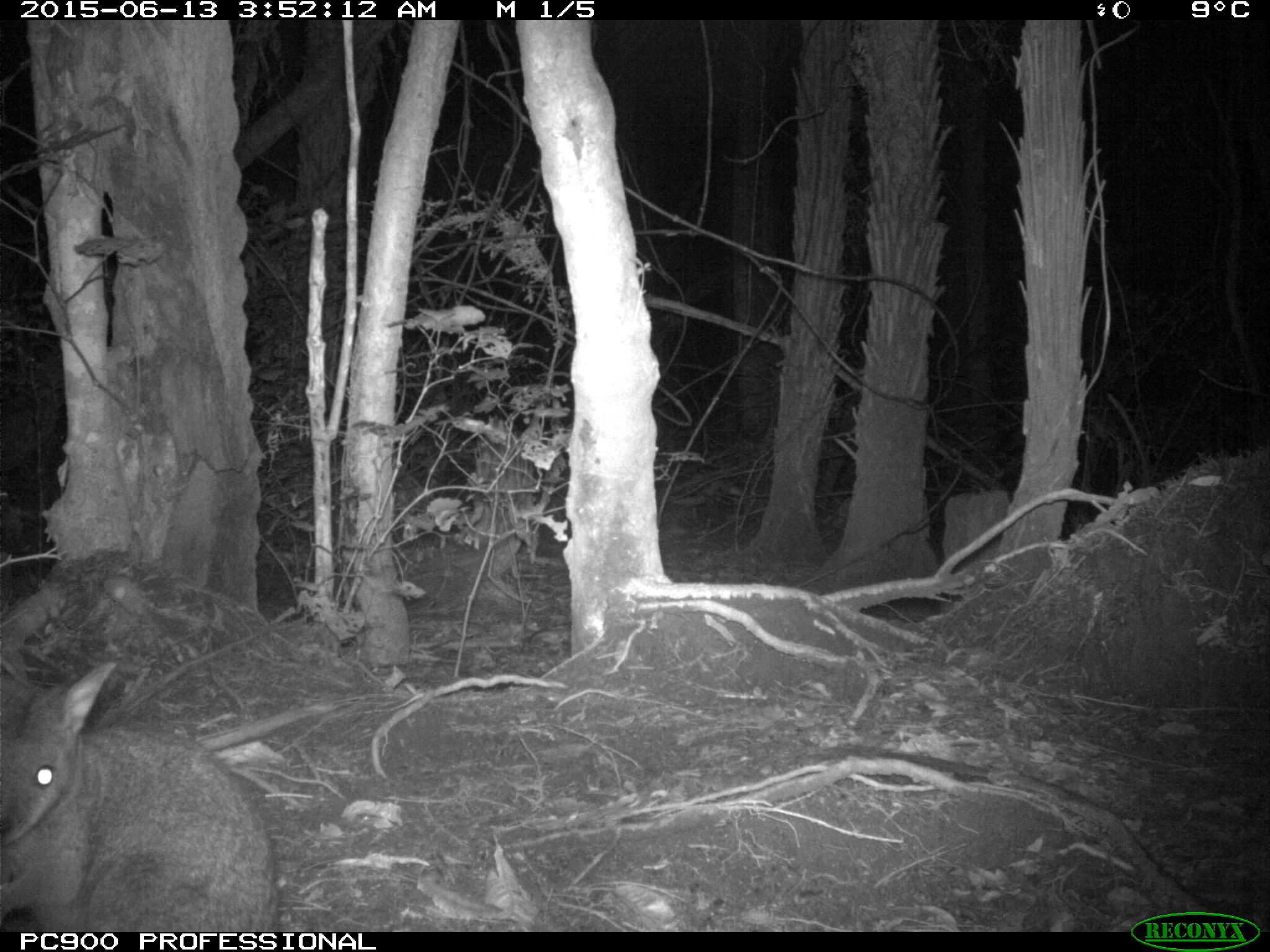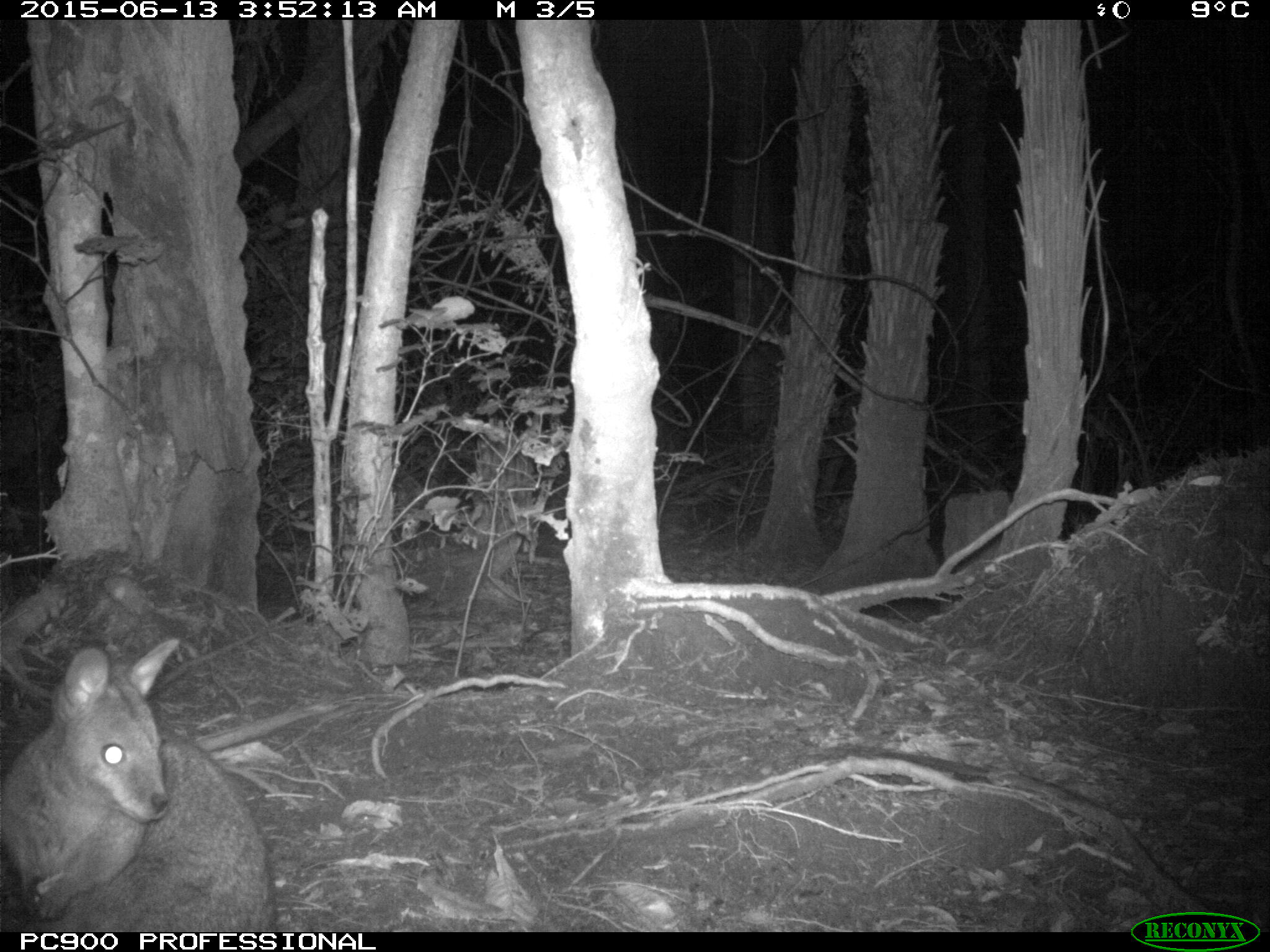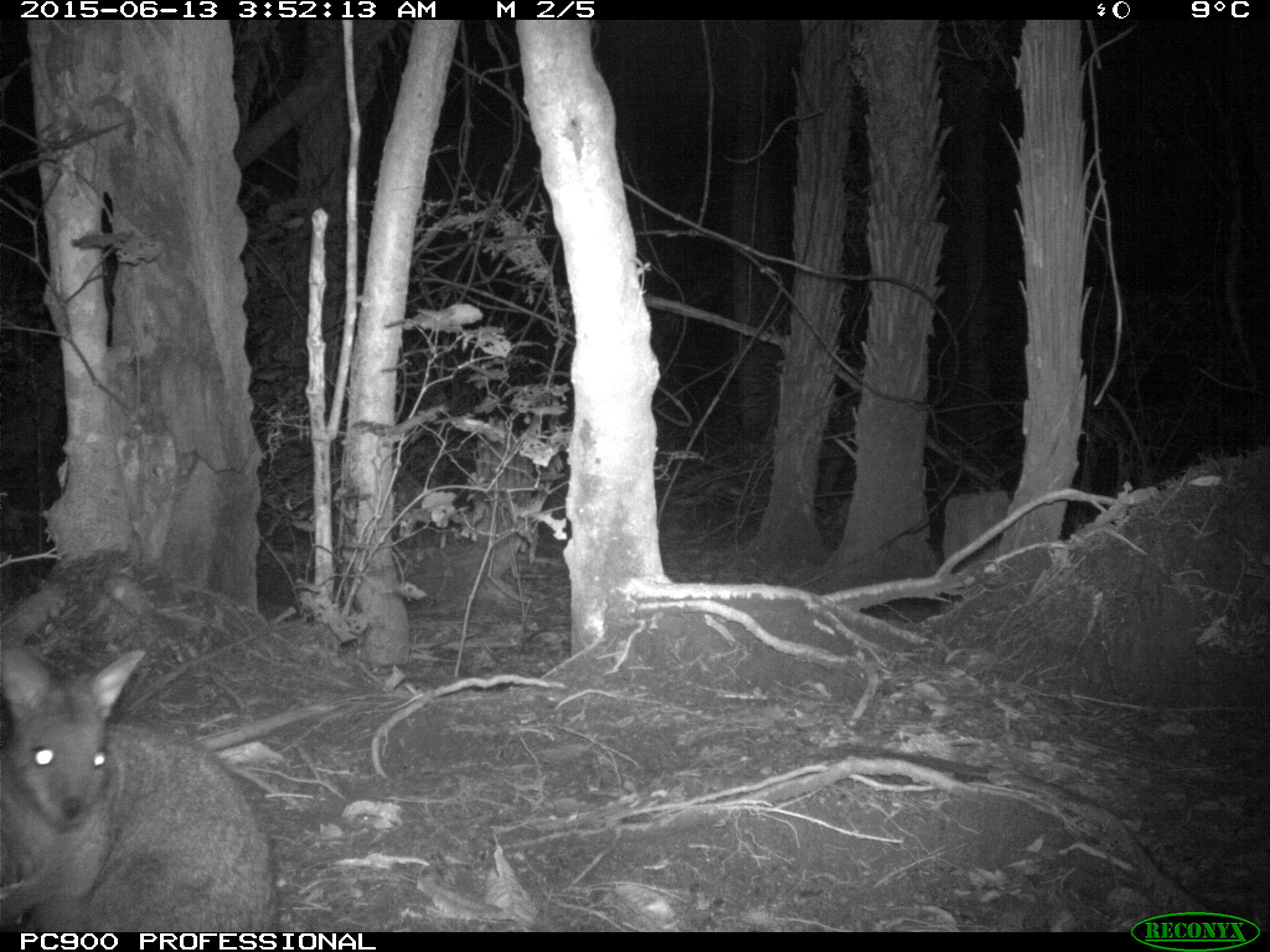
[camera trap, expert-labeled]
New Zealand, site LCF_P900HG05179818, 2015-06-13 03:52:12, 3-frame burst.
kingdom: Animalia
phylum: Chordata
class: Mammalia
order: Diprotodontia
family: Macropodidae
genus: Notamacropus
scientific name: Notamacropus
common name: wallaby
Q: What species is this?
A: Wallaby (Notamacropus).